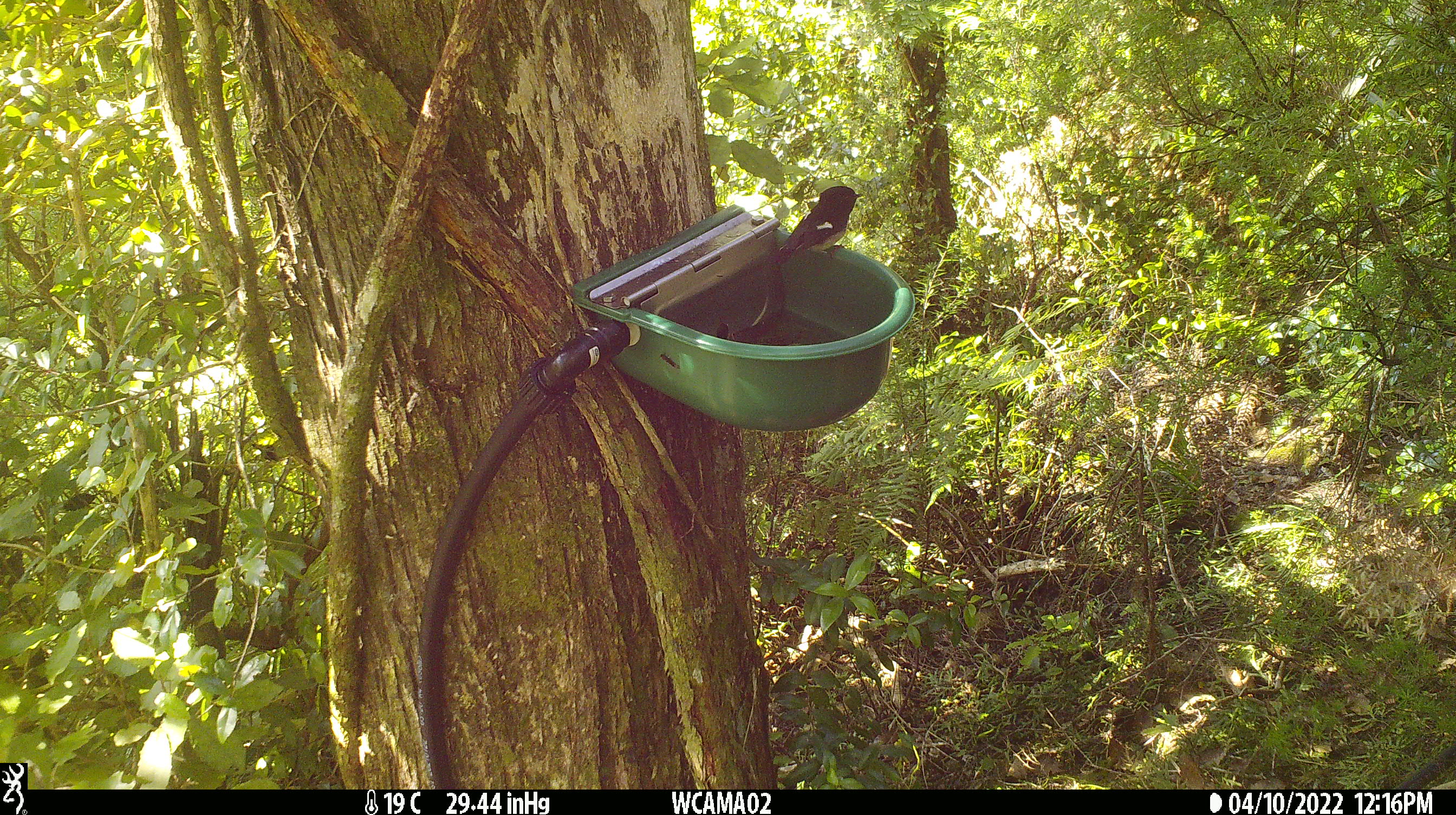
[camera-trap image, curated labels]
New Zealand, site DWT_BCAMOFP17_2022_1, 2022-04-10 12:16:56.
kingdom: Animalia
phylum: Chordata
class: Aves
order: Passeriformes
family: Petroicidae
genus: Petroica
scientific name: Petroica macrocephala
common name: tomtit